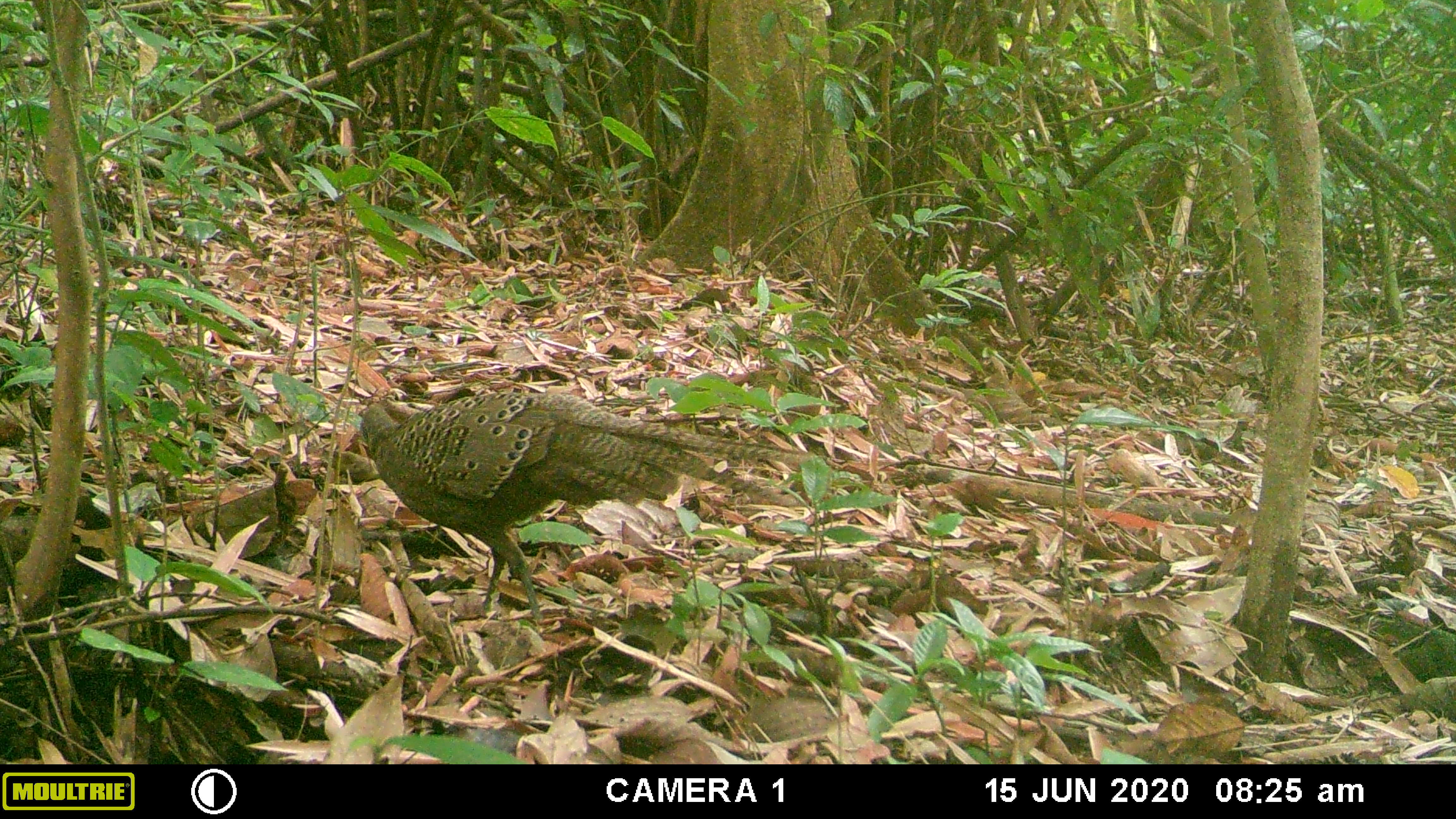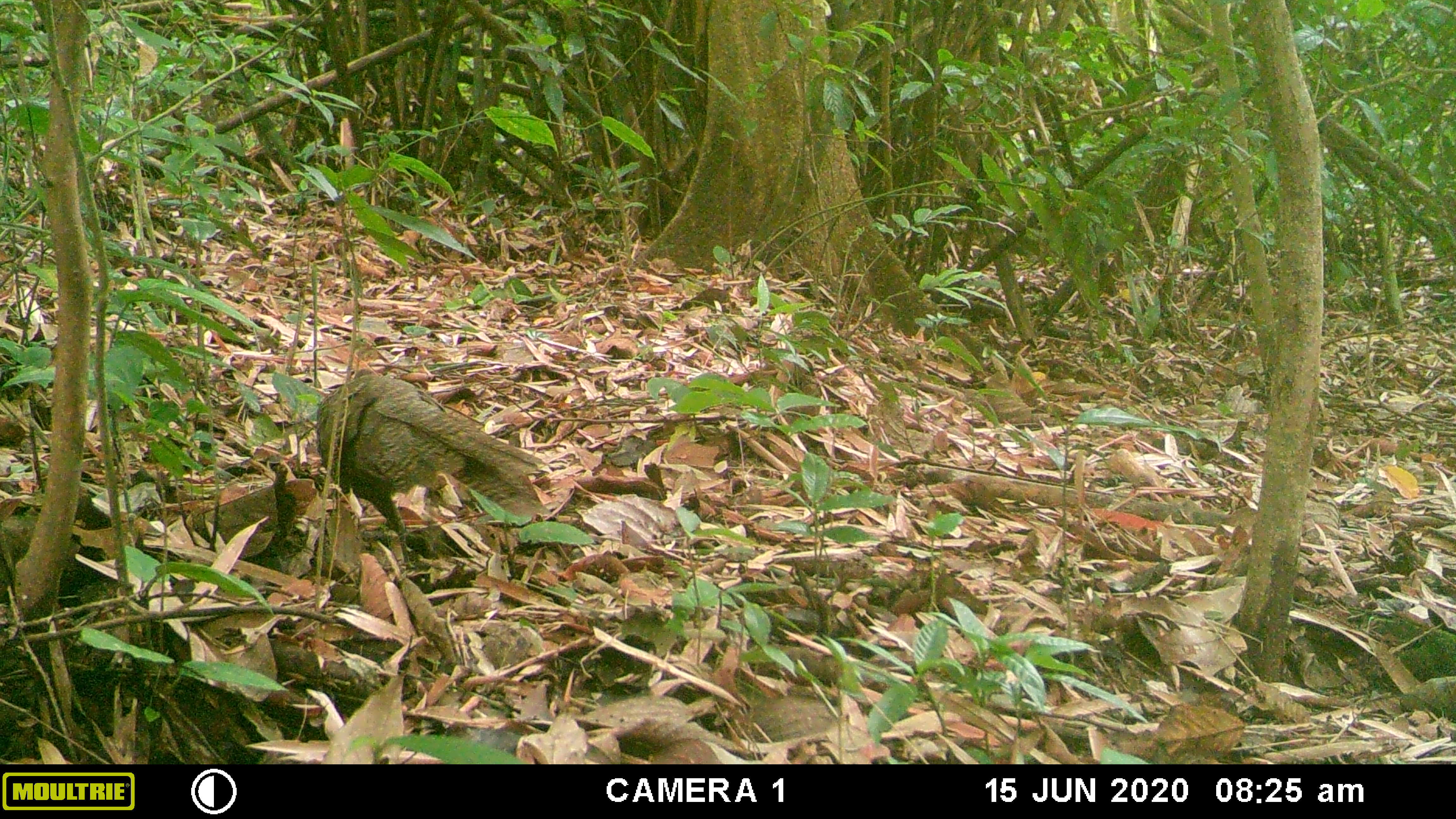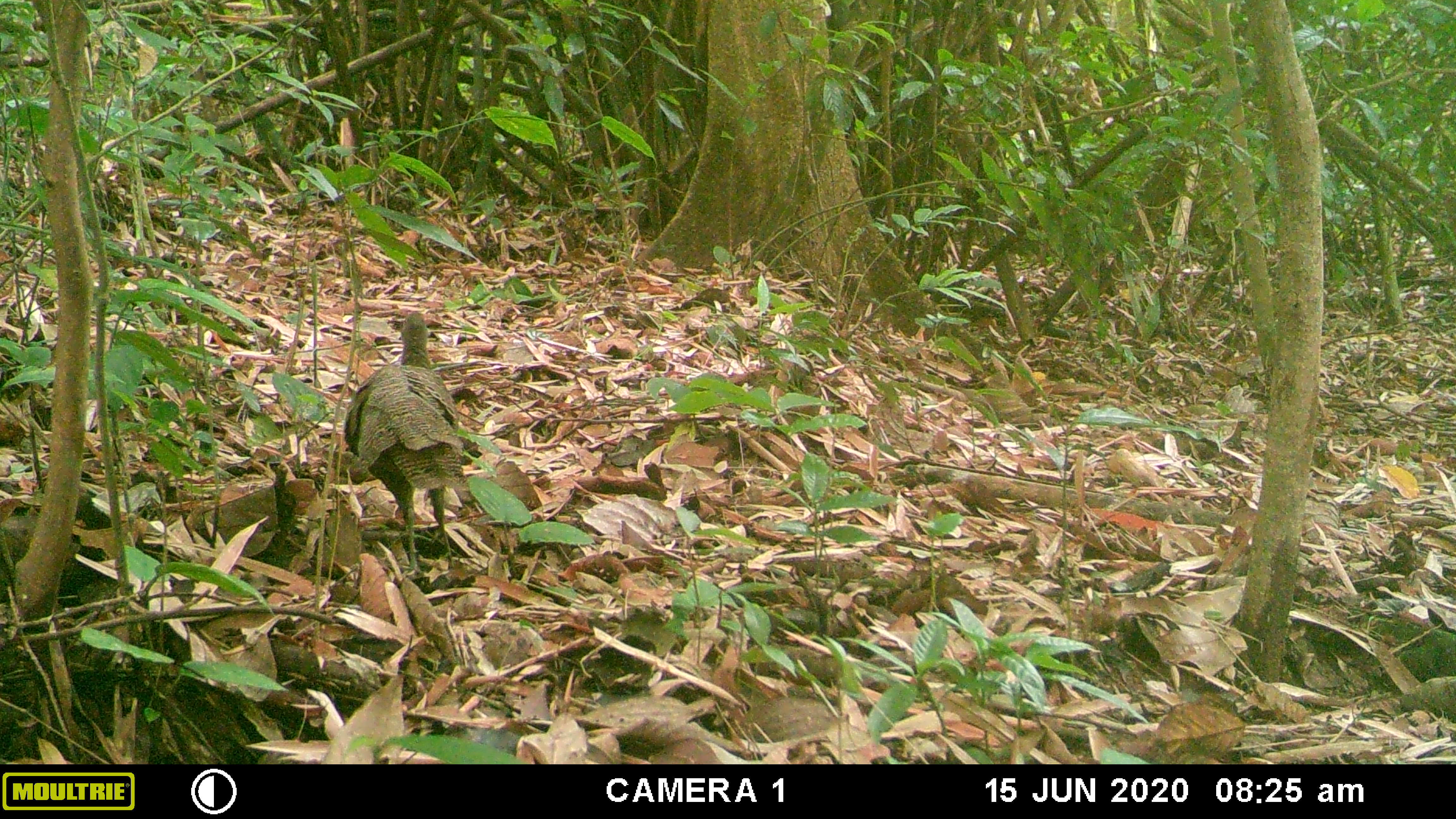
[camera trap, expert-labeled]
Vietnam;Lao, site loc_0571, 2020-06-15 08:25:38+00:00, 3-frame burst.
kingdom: Animalia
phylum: Chordata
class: Aves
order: Galliformes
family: Phasianidae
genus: Polyplectron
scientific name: Polyplectron bicalcaratum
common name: gray peacock-pheasant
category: grey peacock pheasant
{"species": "grey peacock pheasant (gray peacock-pheasant) (Polyplectron bicalcaratum)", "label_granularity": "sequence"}